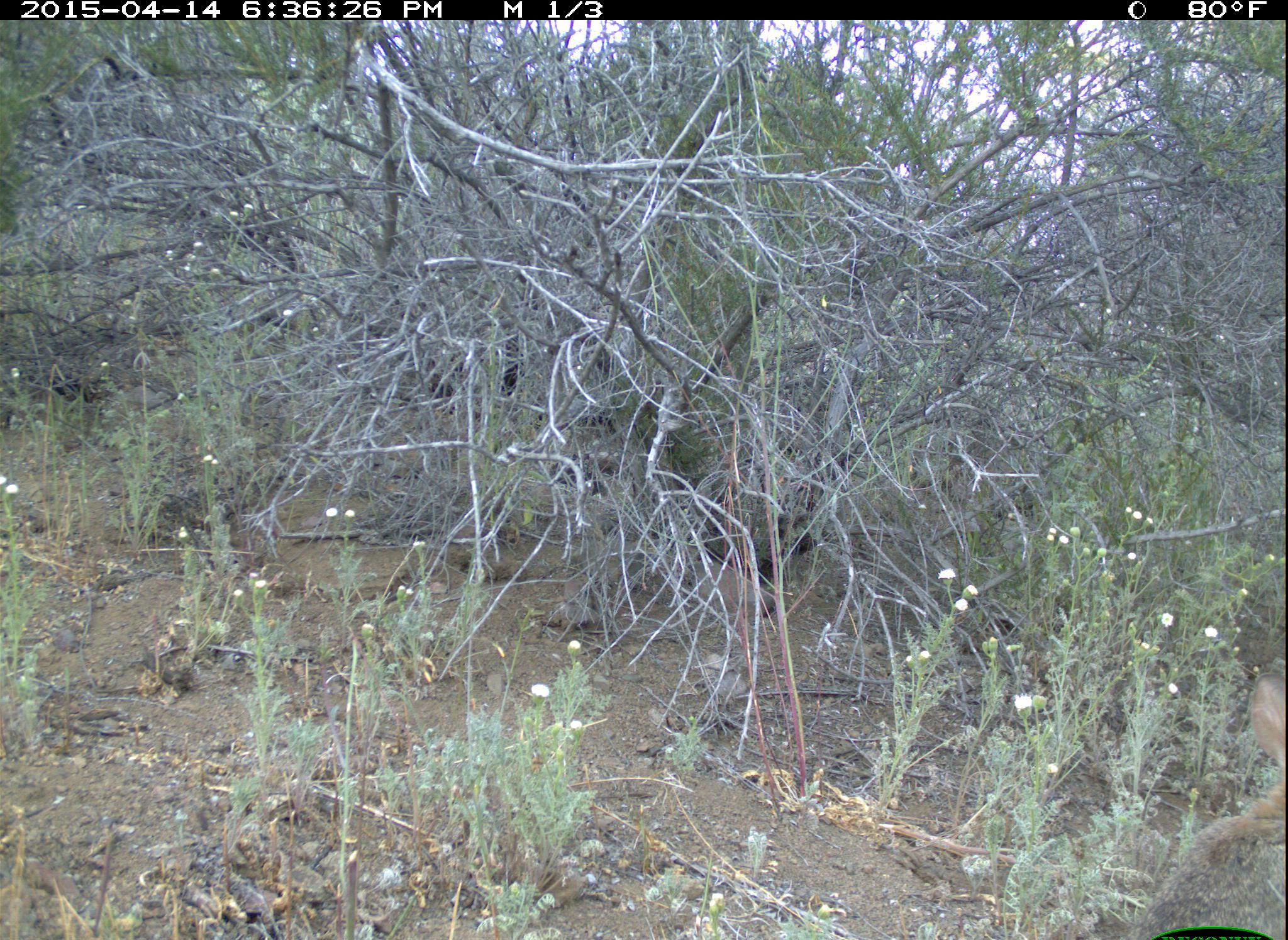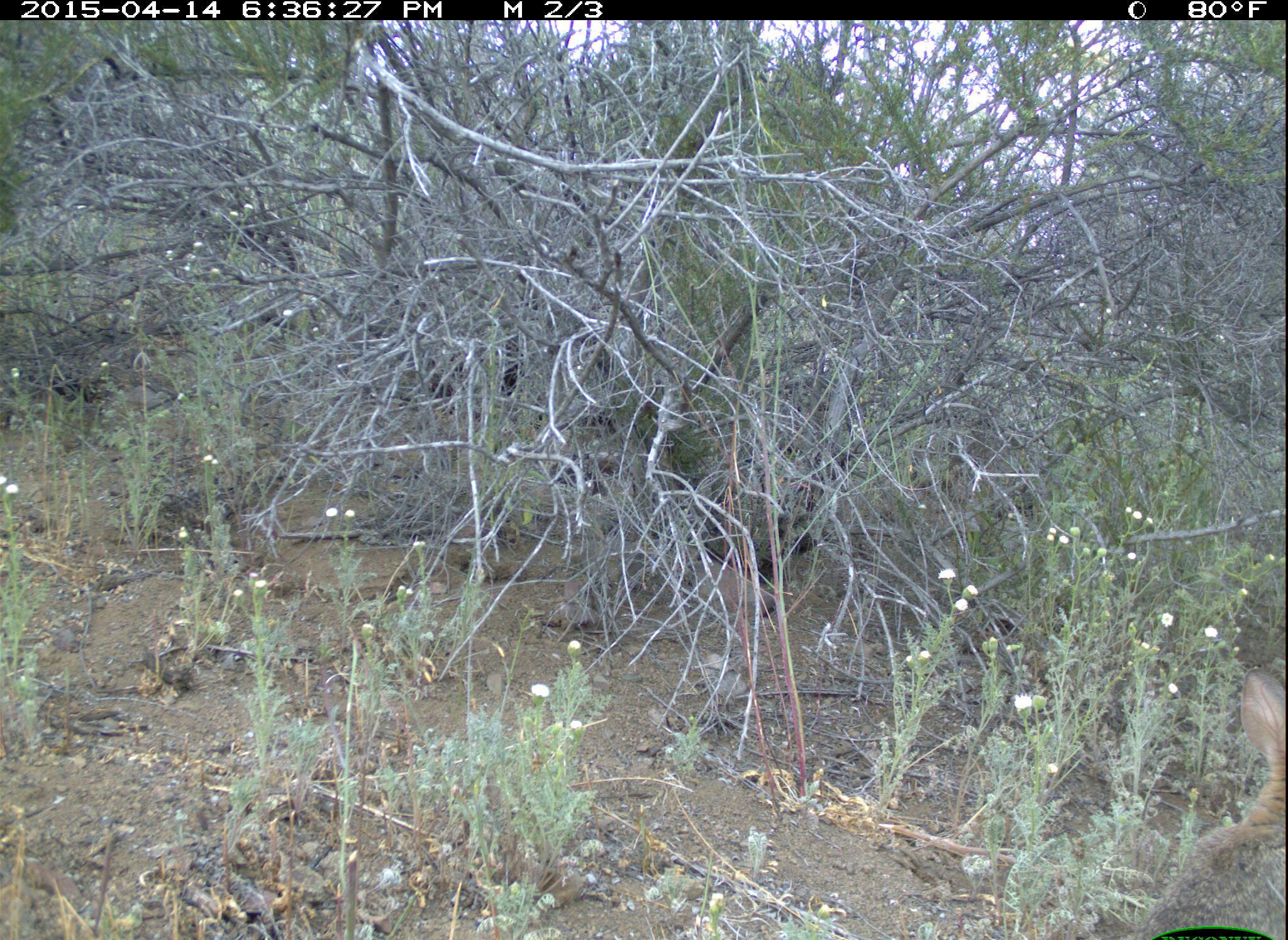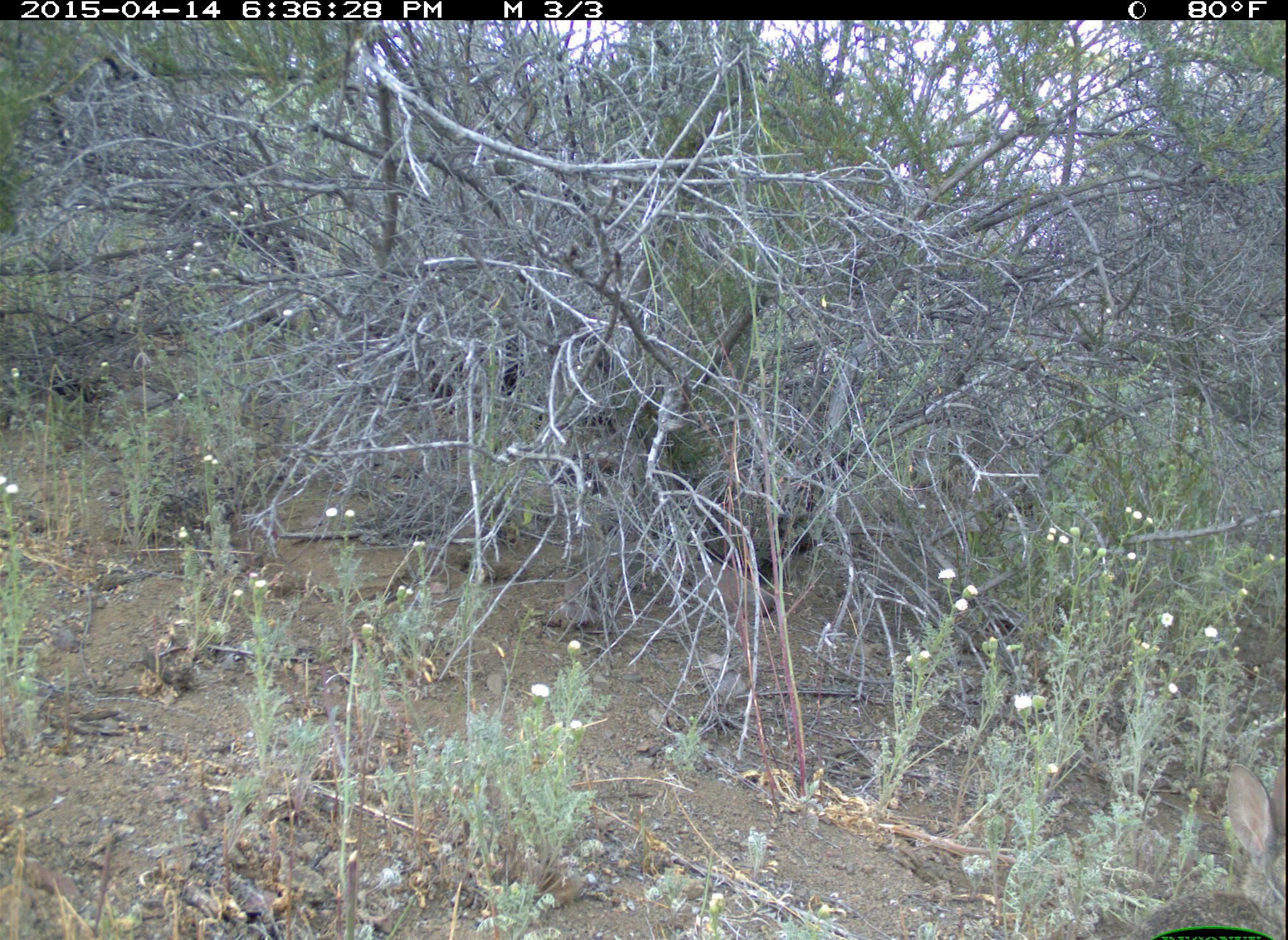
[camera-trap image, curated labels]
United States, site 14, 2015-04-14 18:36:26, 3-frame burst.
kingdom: Animalia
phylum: Chordata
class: Mammalia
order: Lagomorpha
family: Leporidae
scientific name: Leporidae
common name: rabbits and hares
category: rabbit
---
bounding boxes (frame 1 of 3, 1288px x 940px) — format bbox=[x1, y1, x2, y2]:
rabbit: bbox=[1123, 671, 1288, 940]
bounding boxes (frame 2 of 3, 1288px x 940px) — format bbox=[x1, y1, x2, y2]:
rabbit: bbox=[1136, 667, 1287, 940]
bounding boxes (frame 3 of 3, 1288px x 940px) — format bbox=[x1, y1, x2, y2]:
rabbit: bbox=[1121, 762, 1287, 940]